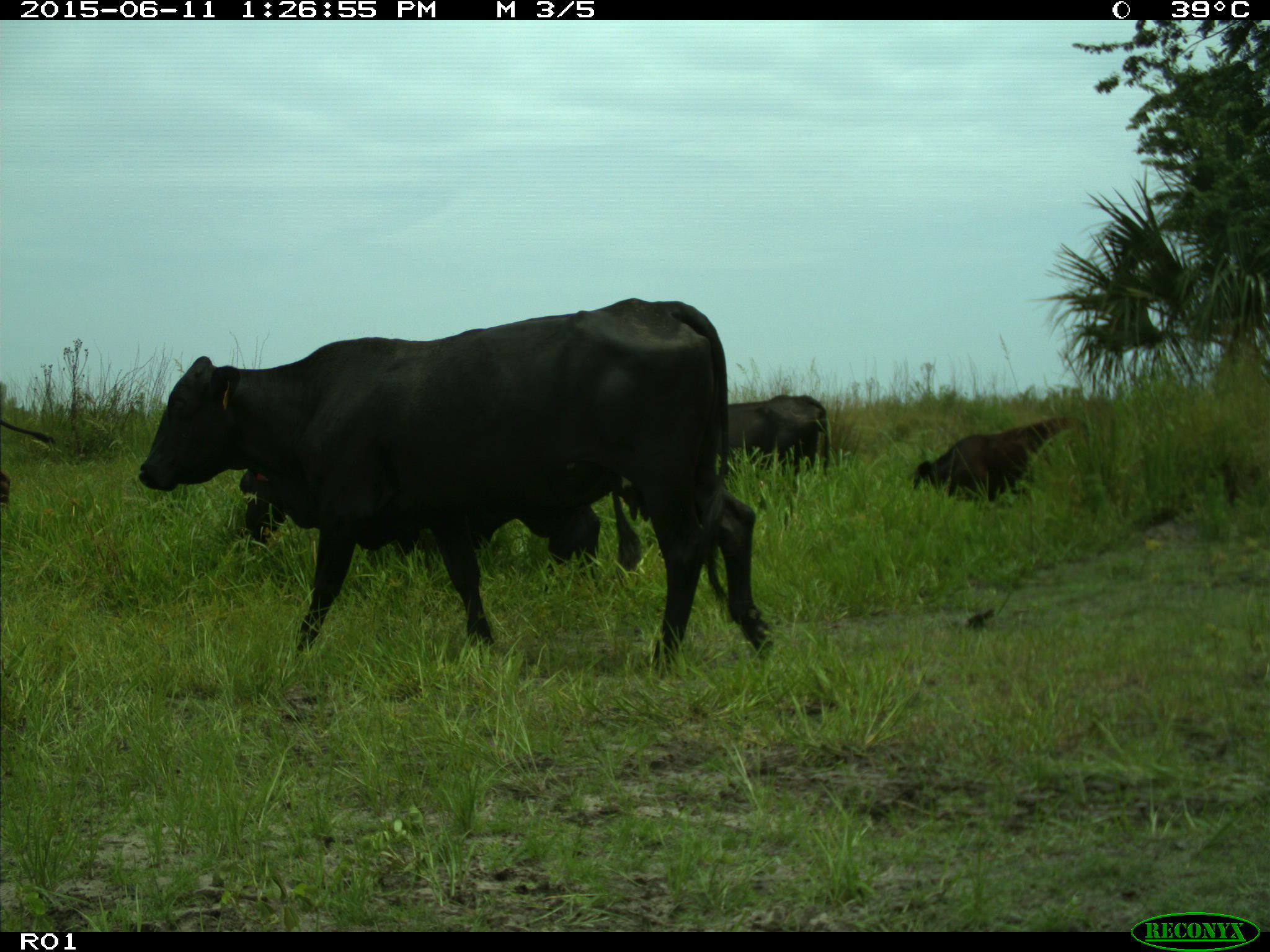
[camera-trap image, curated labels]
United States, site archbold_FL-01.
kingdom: Animalia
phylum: Chordata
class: Mammalia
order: Artiodactyla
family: Bovidae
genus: Bos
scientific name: Bos taurus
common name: domestic cow